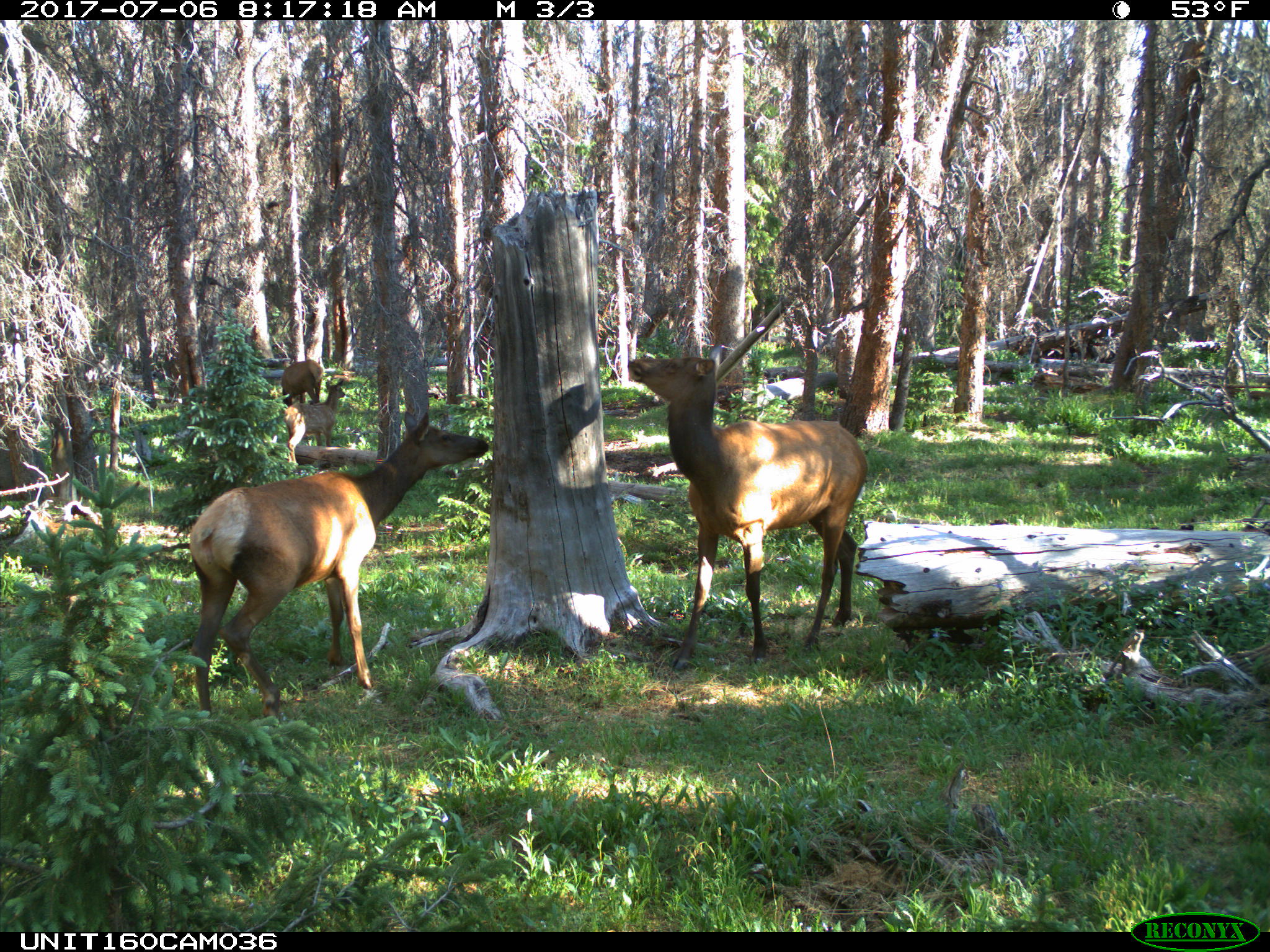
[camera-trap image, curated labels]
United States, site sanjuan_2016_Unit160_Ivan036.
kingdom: Animalia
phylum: Chordata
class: Mammalia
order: Artiodactyla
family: Cervidae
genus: Cervus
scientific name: Cervus elaphus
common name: red deer